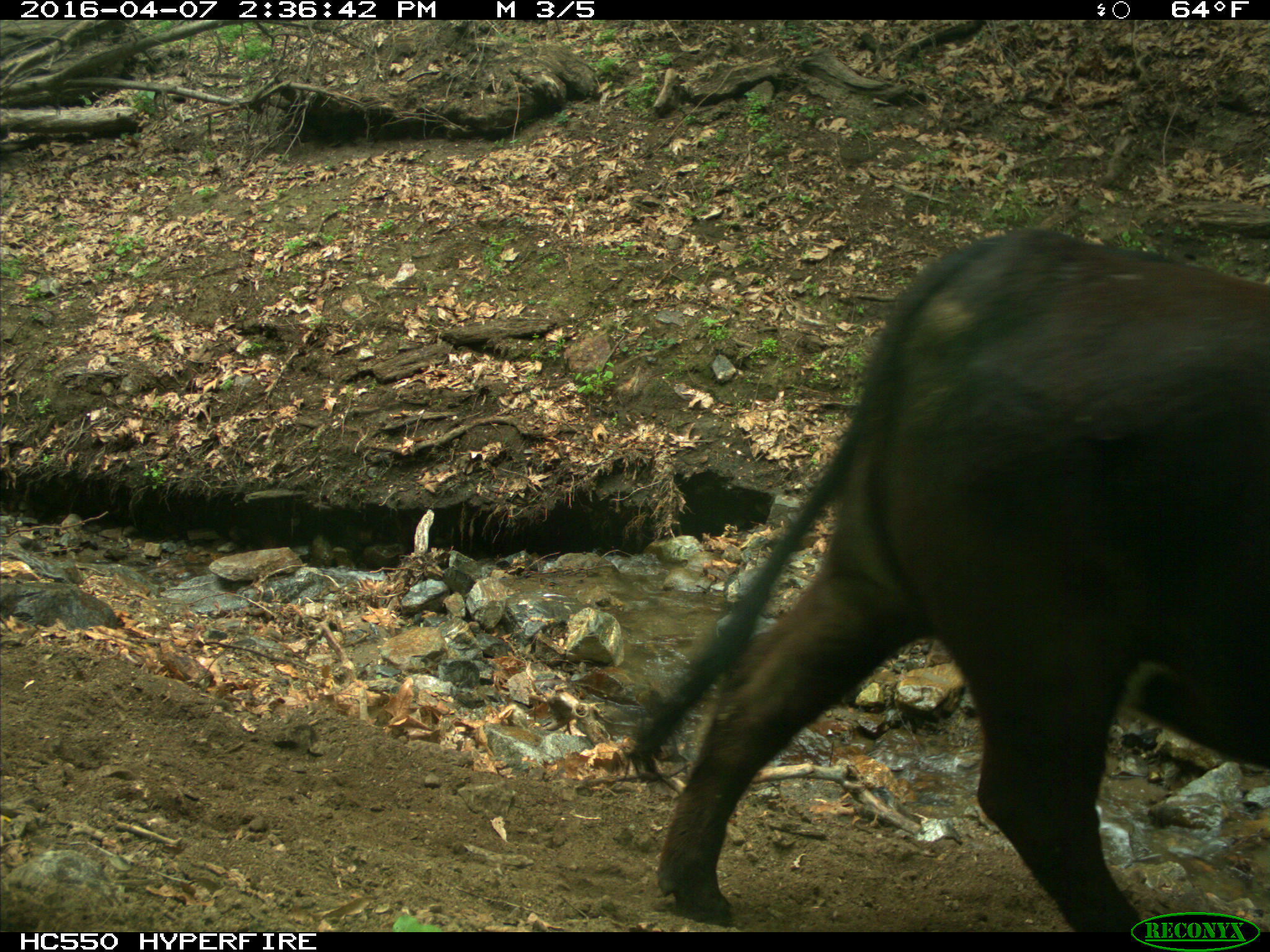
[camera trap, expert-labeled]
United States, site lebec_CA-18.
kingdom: Animalia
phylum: Chordata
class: Mammalia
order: Artiodactyla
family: Bovidae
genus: Bos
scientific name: Bos taurus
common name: domestic cow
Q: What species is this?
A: Bos taurus (domestic cow).